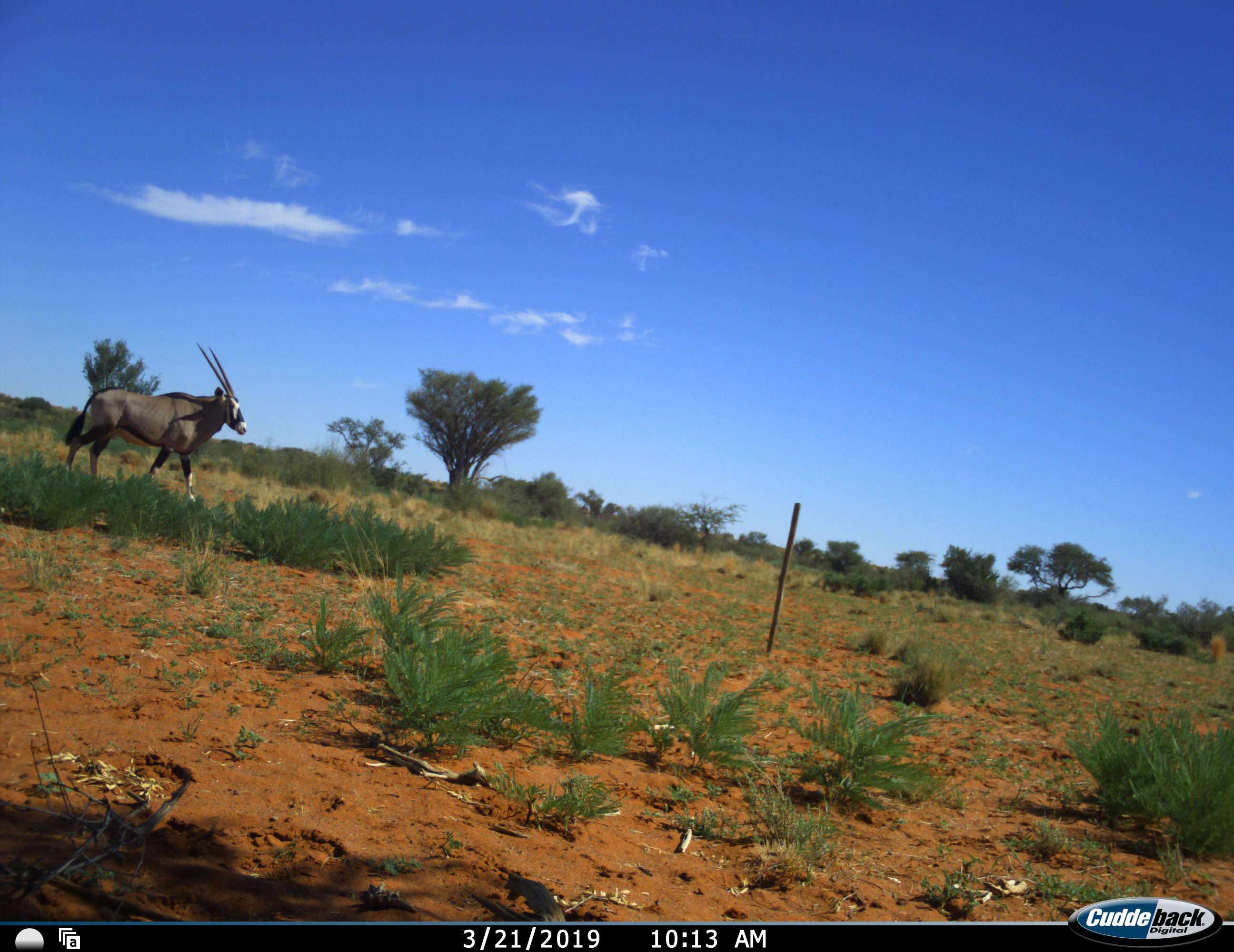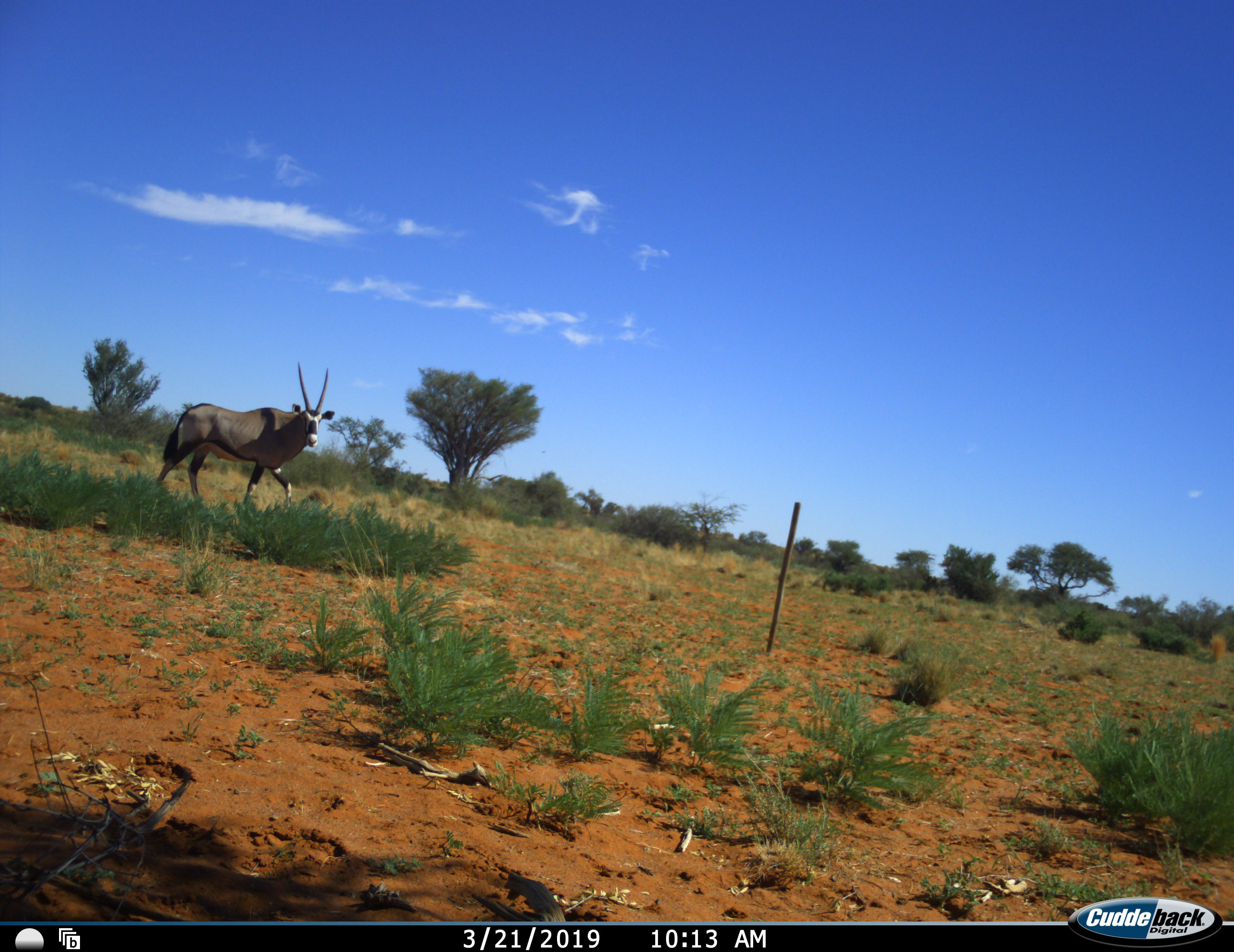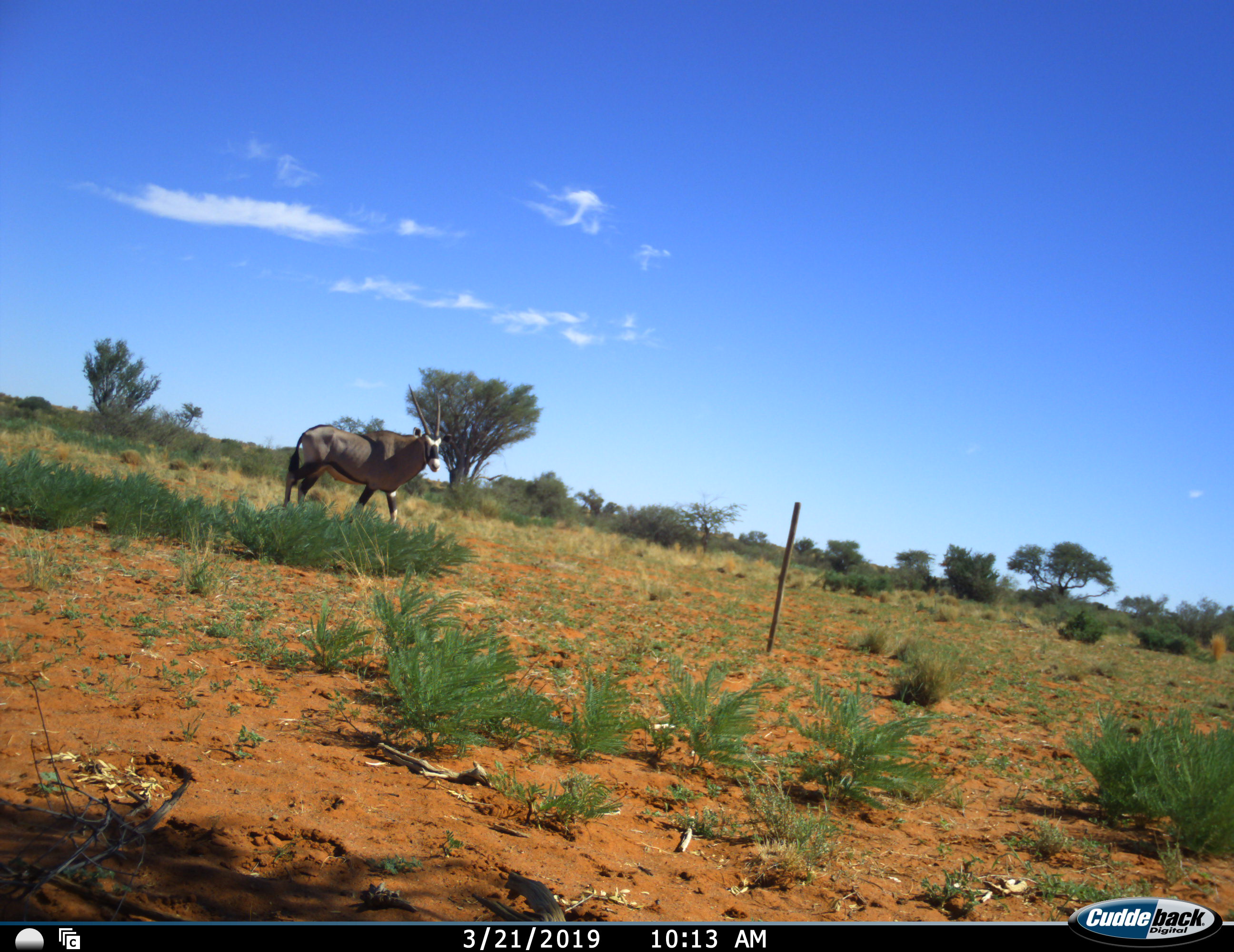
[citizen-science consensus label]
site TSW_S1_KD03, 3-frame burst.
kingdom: Animalia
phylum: Chordata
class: Mammalia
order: Artiodactyla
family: Bovidae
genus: Oryx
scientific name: Oryx gazella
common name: gemsbok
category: oryx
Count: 1.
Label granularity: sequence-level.